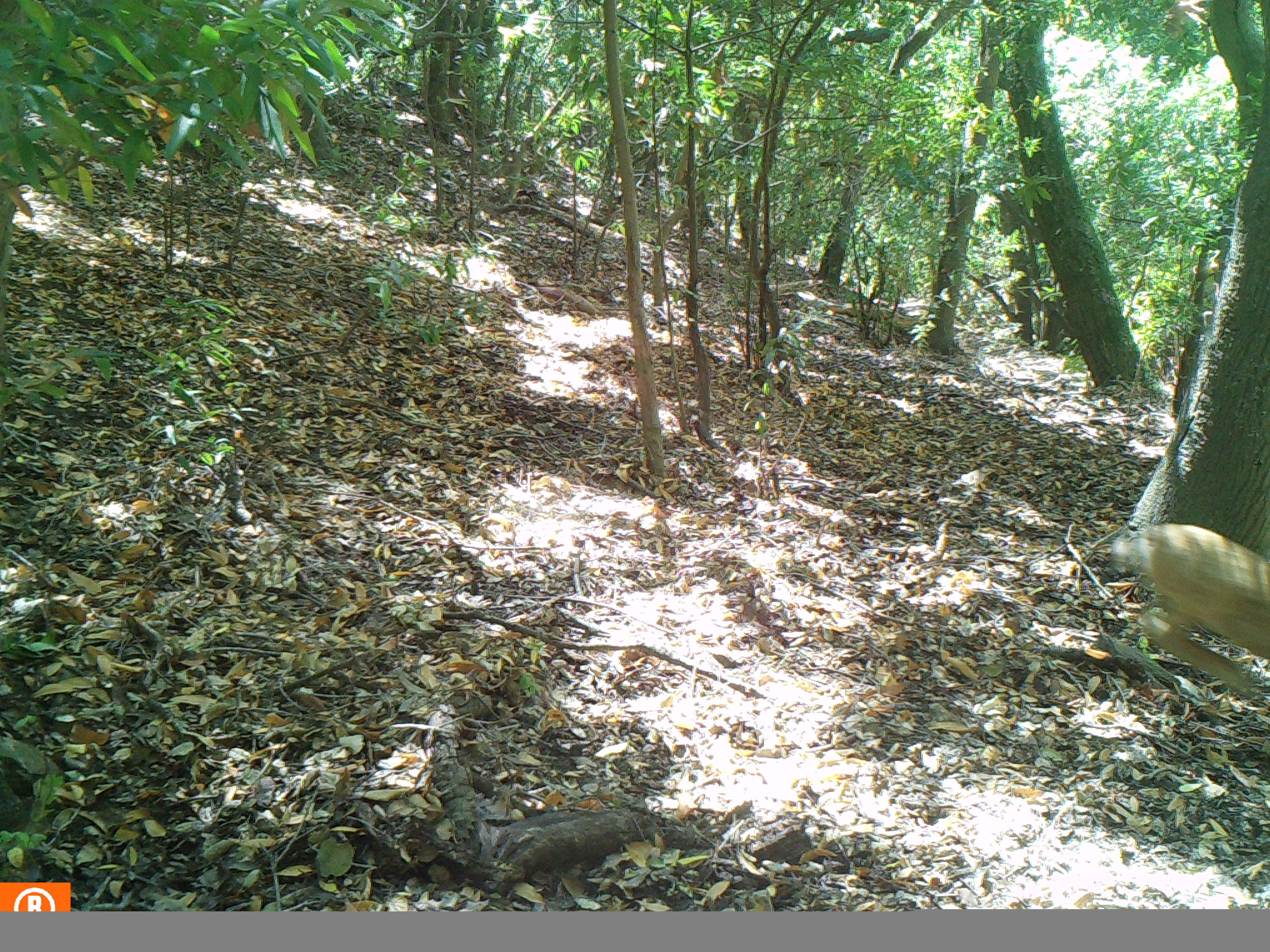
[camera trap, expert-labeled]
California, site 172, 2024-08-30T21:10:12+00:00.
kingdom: Animalia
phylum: Chordata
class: Mammalia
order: Artiodactyla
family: Cervidae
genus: Odocoileus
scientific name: Odocoileus hemionus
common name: mule deer